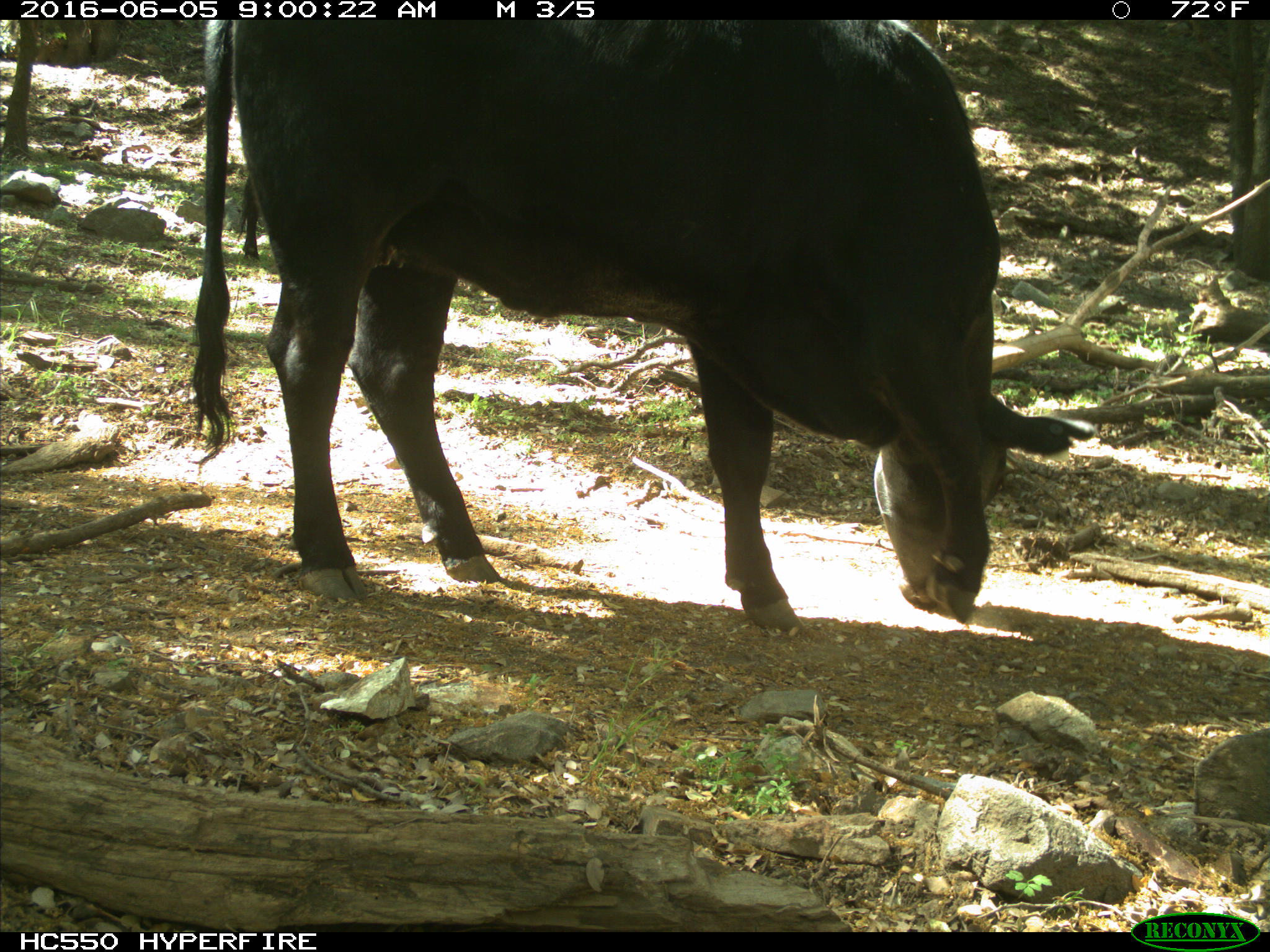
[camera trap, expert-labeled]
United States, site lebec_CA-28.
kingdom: Animalia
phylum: Chordata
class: Mammalia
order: Artiodactyla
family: Bovidae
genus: Bos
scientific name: Bos taurus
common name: domestic cow